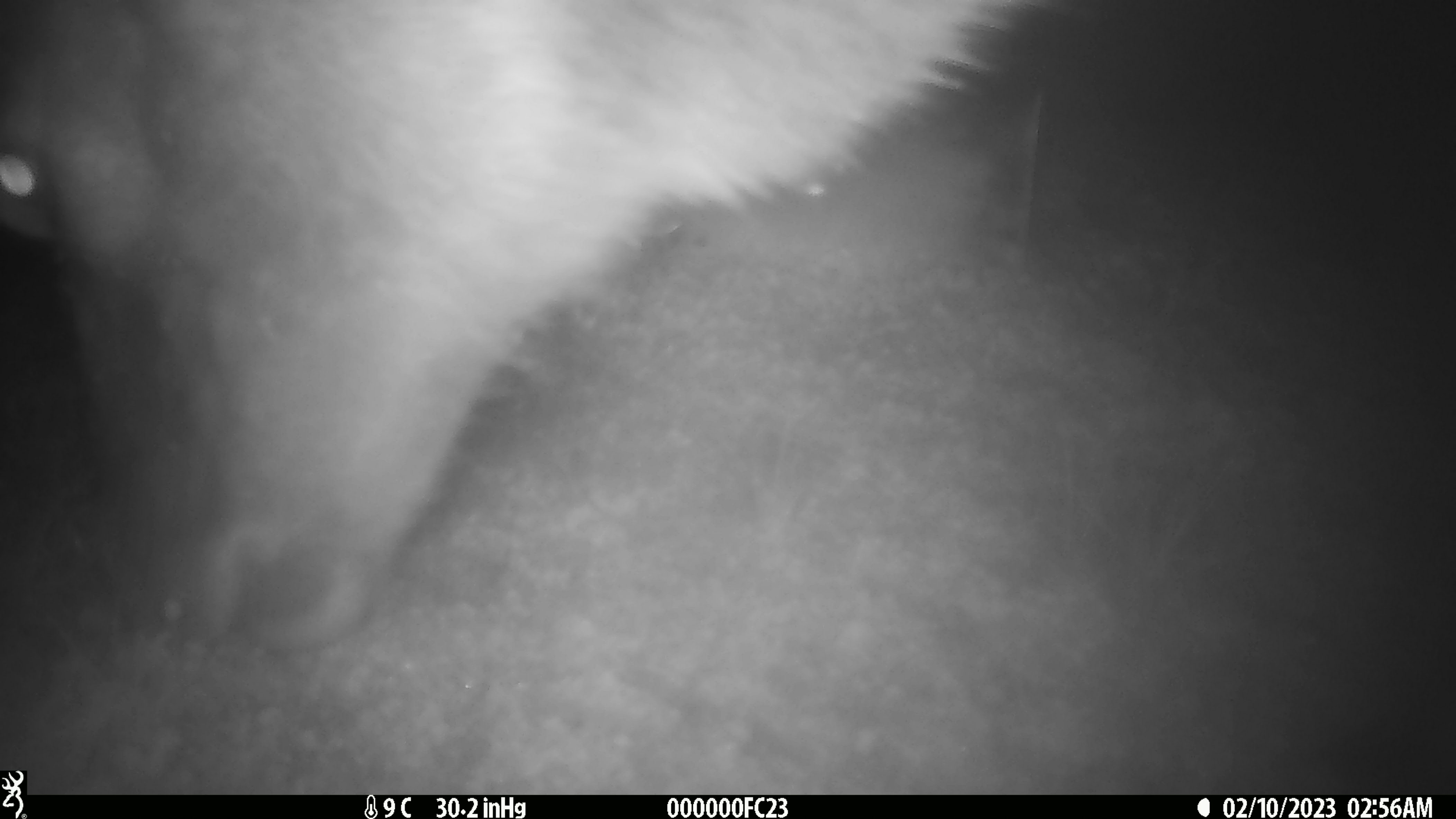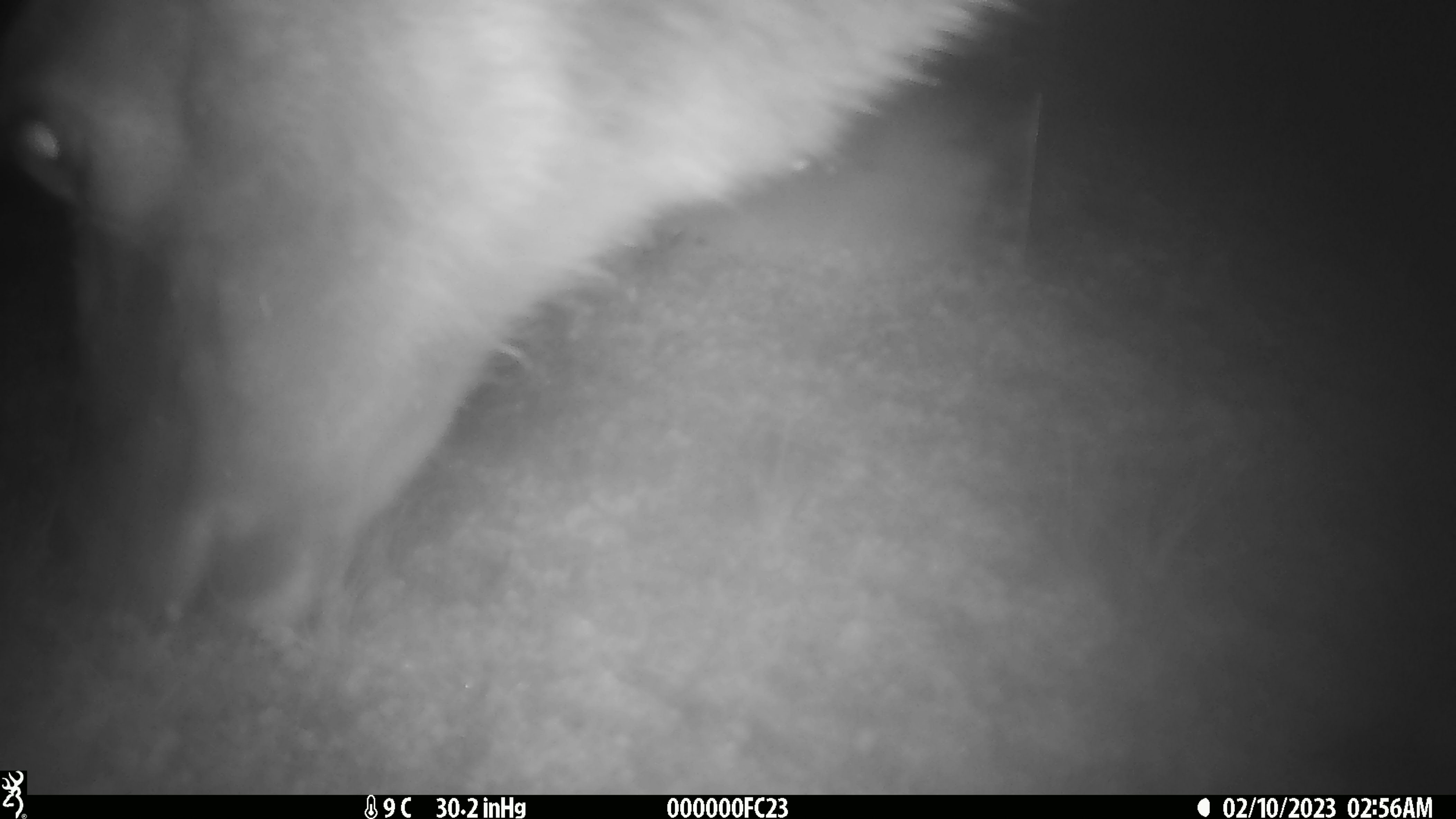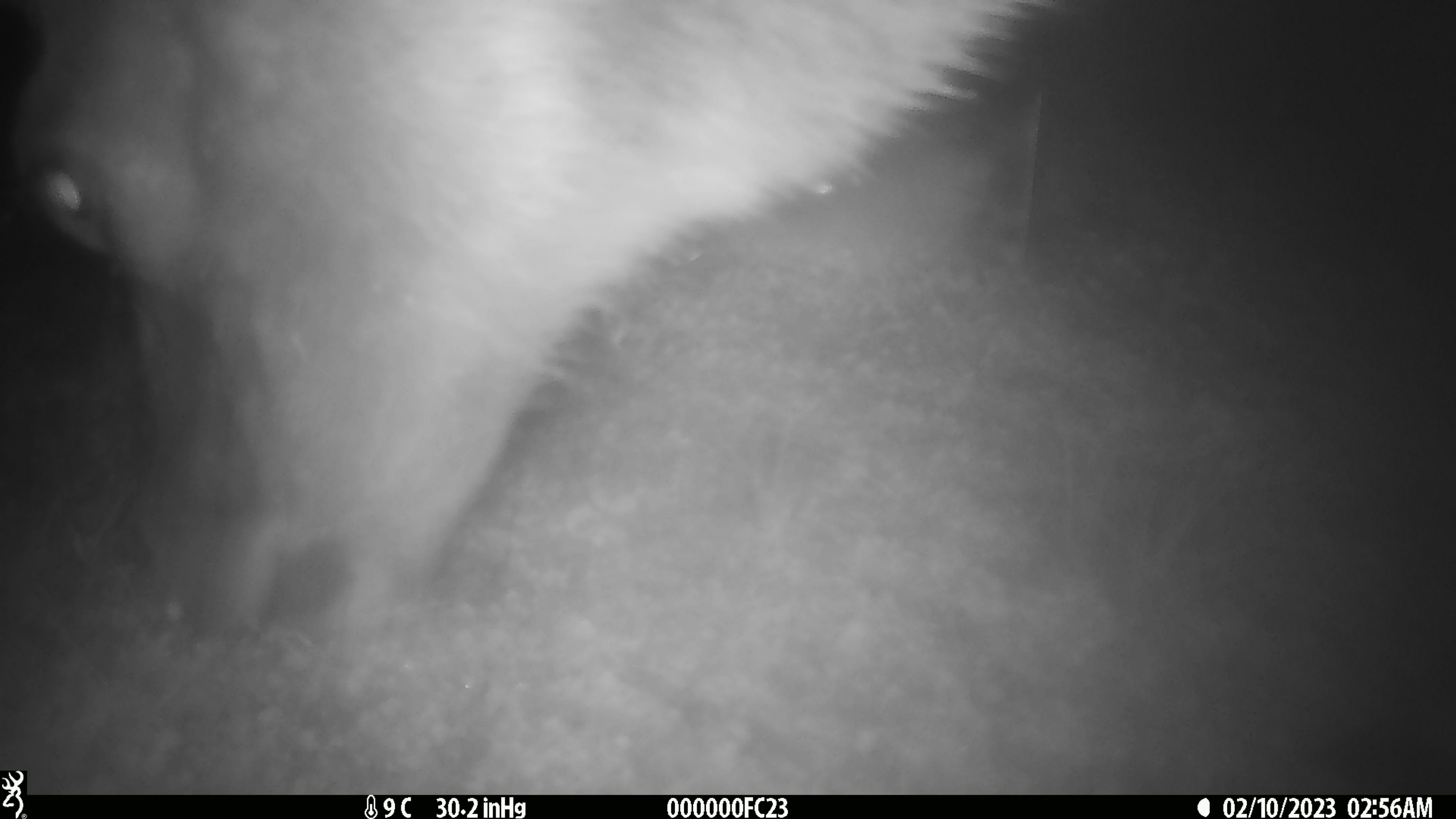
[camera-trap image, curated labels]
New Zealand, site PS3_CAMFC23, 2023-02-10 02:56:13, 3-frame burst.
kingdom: Animalia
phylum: Chordata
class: Mammalia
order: Artiodactyla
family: Cervidae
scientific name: Cervidae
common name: deer